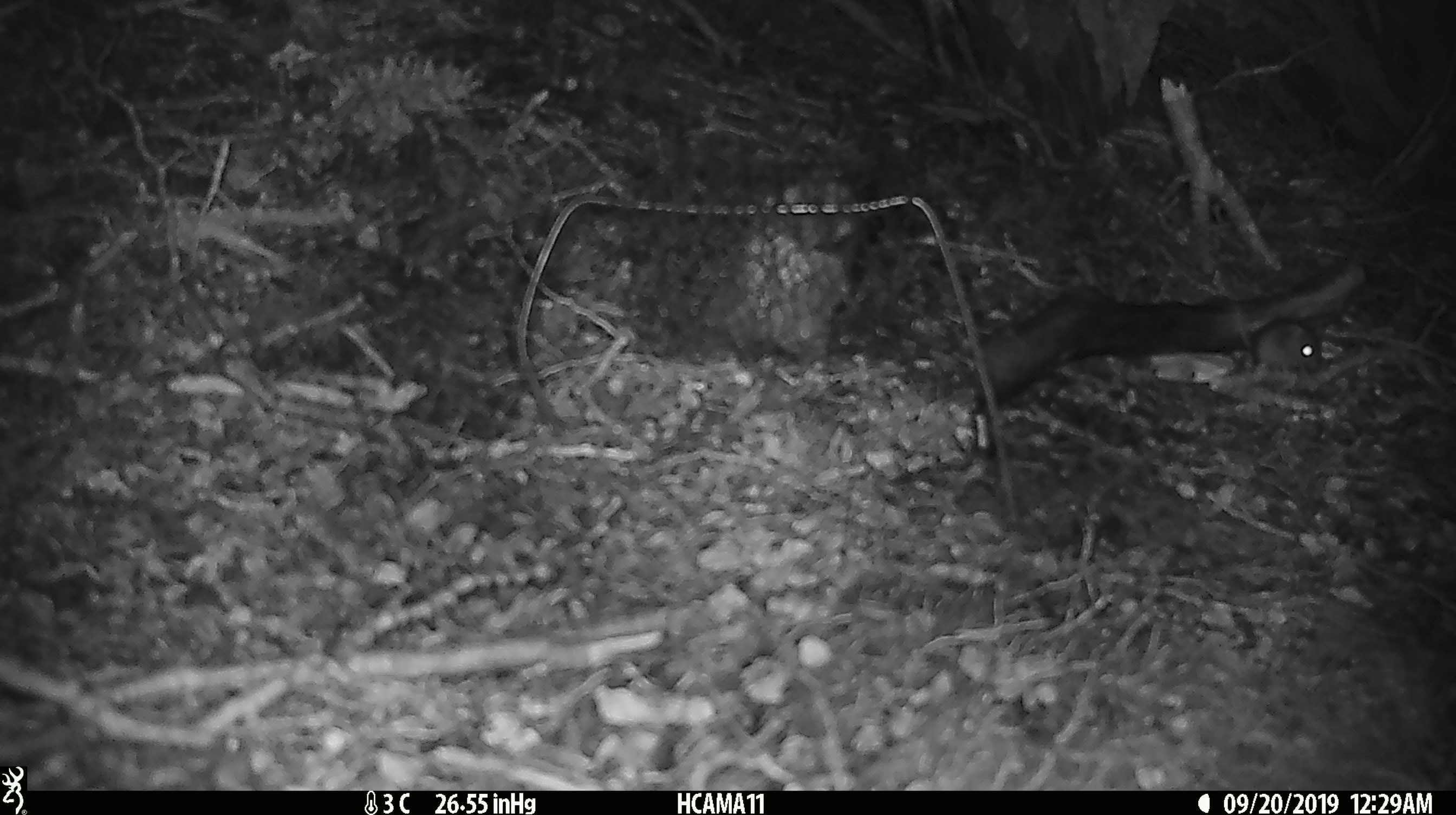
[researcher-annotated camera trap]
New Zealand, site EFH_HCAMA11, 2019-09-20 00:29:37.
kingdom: Animalia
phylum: Chordata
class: Mammalia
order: Rodentia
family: Muridae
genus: Mus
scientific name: Mus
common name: mouse